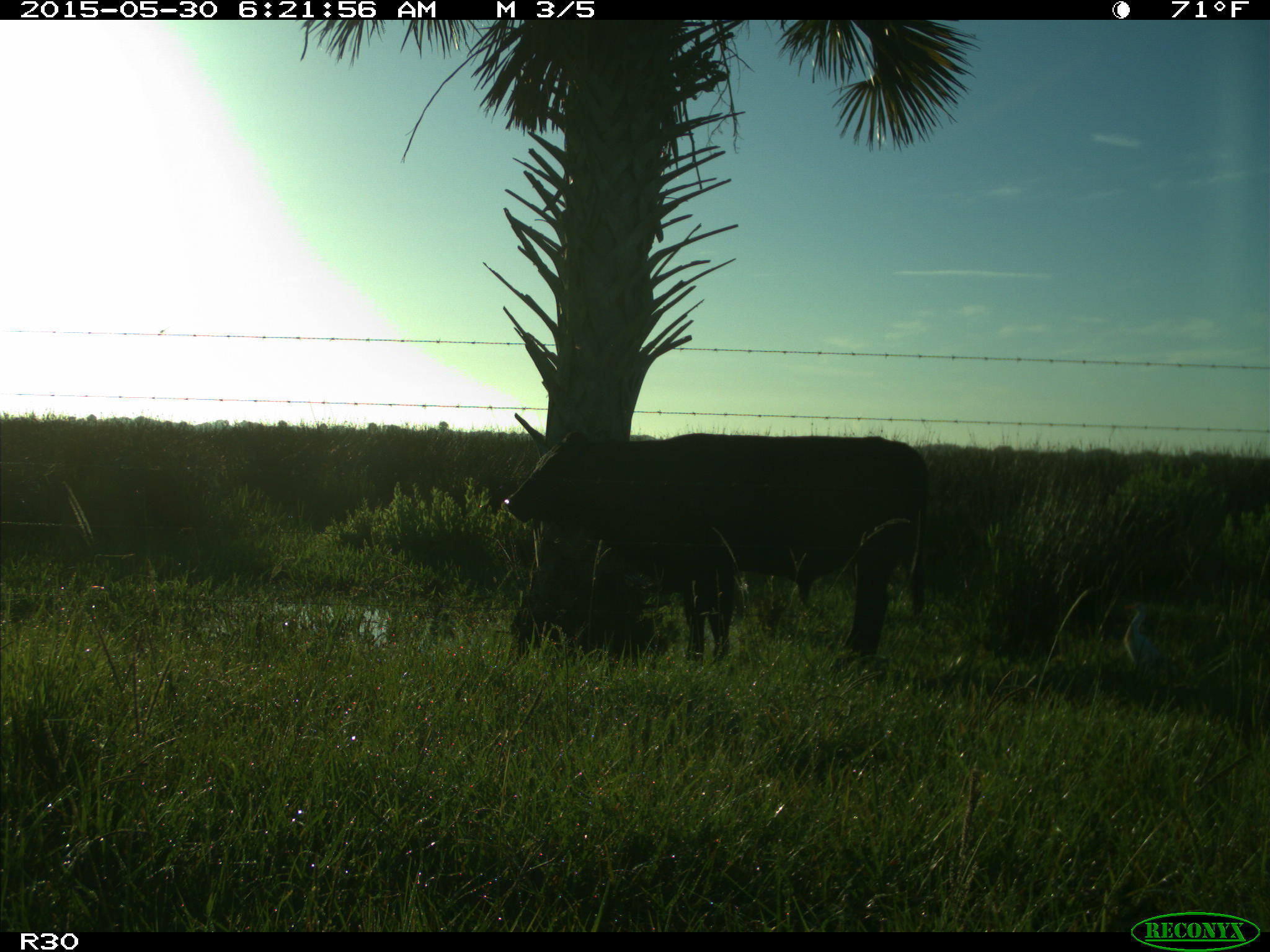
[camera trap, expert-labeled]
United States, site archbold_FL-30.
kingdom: Animalia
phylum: Chordata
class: Mammalia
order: Artiodactyla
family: Bovidae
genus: Bos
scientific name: Bos taurus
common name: domestic cow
Bos taurus (domestic cow).